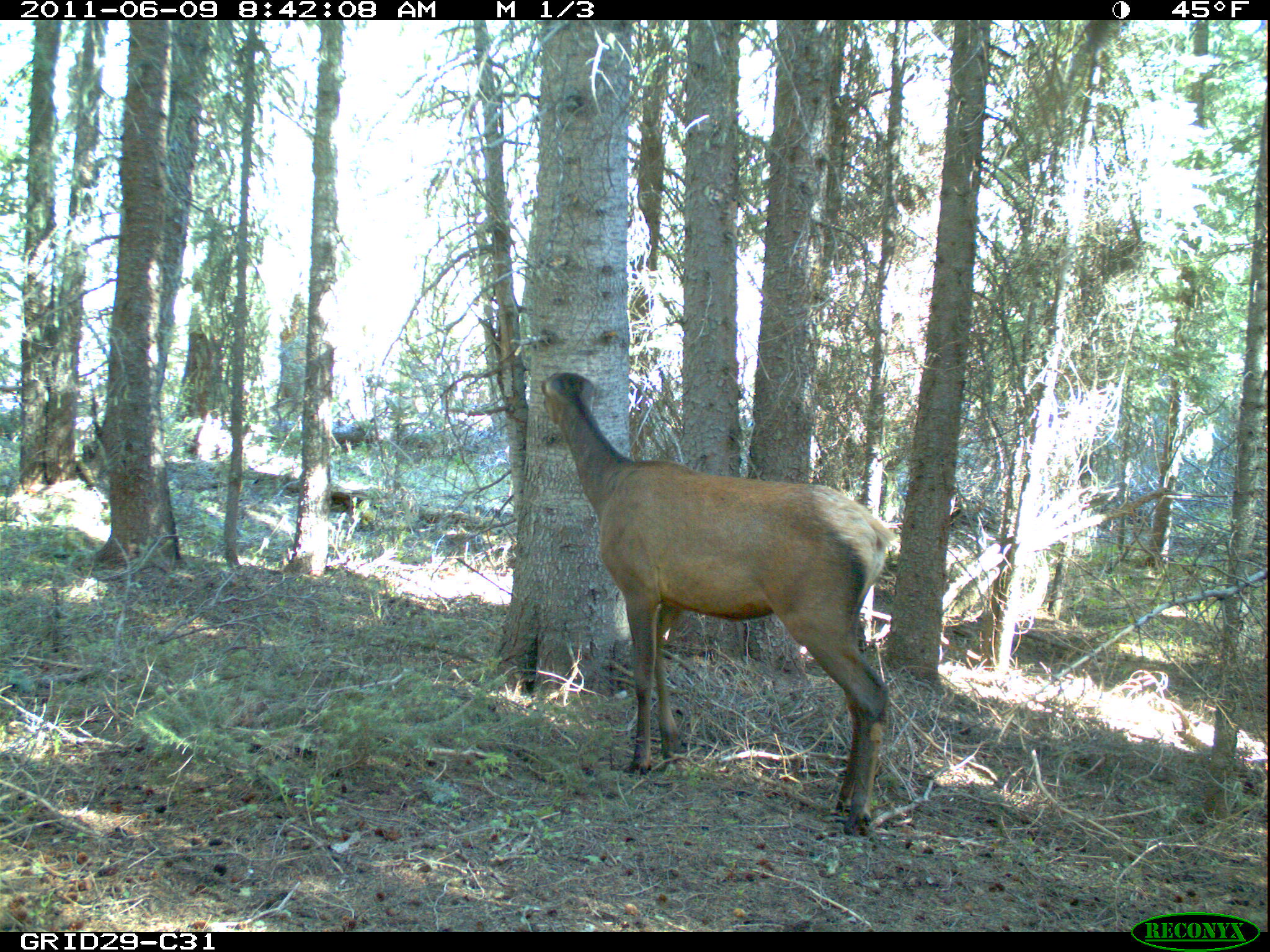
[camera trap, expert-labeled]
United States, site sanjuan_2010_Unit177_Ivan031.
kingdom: Animalia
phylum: Chordata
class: Mammalia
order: Artiodactyla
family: Cervidae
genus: Cervus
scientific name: Cervus elaphus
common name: red deer